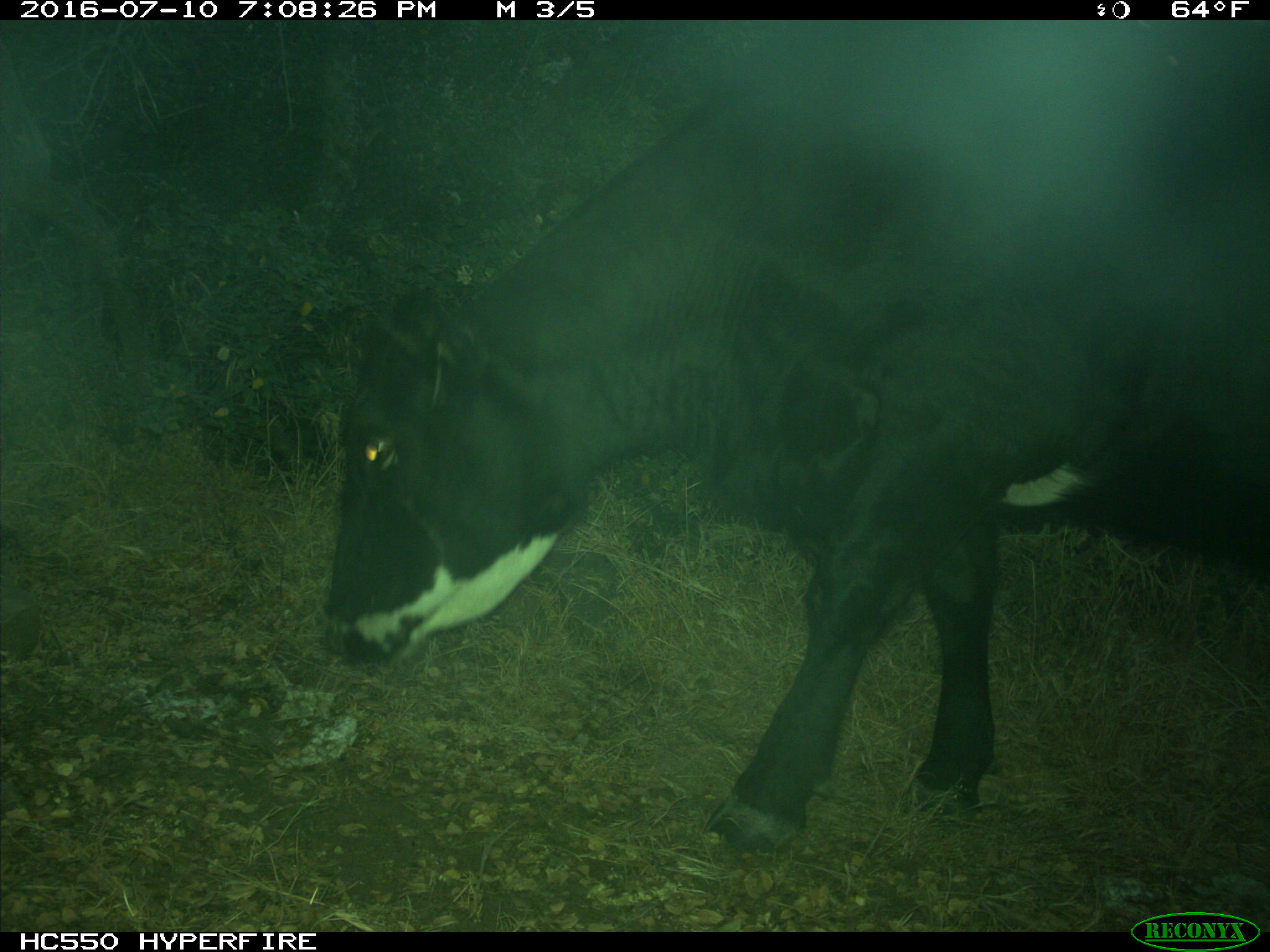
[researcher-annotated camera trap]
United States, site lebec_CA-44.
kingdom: Animalia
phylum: Chordata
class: Mammalia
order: Artiodactyla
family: Bovidae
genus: Bos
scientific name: Bos taurus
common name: domestic cow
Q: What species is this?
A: Bos taurus (domestic cow).